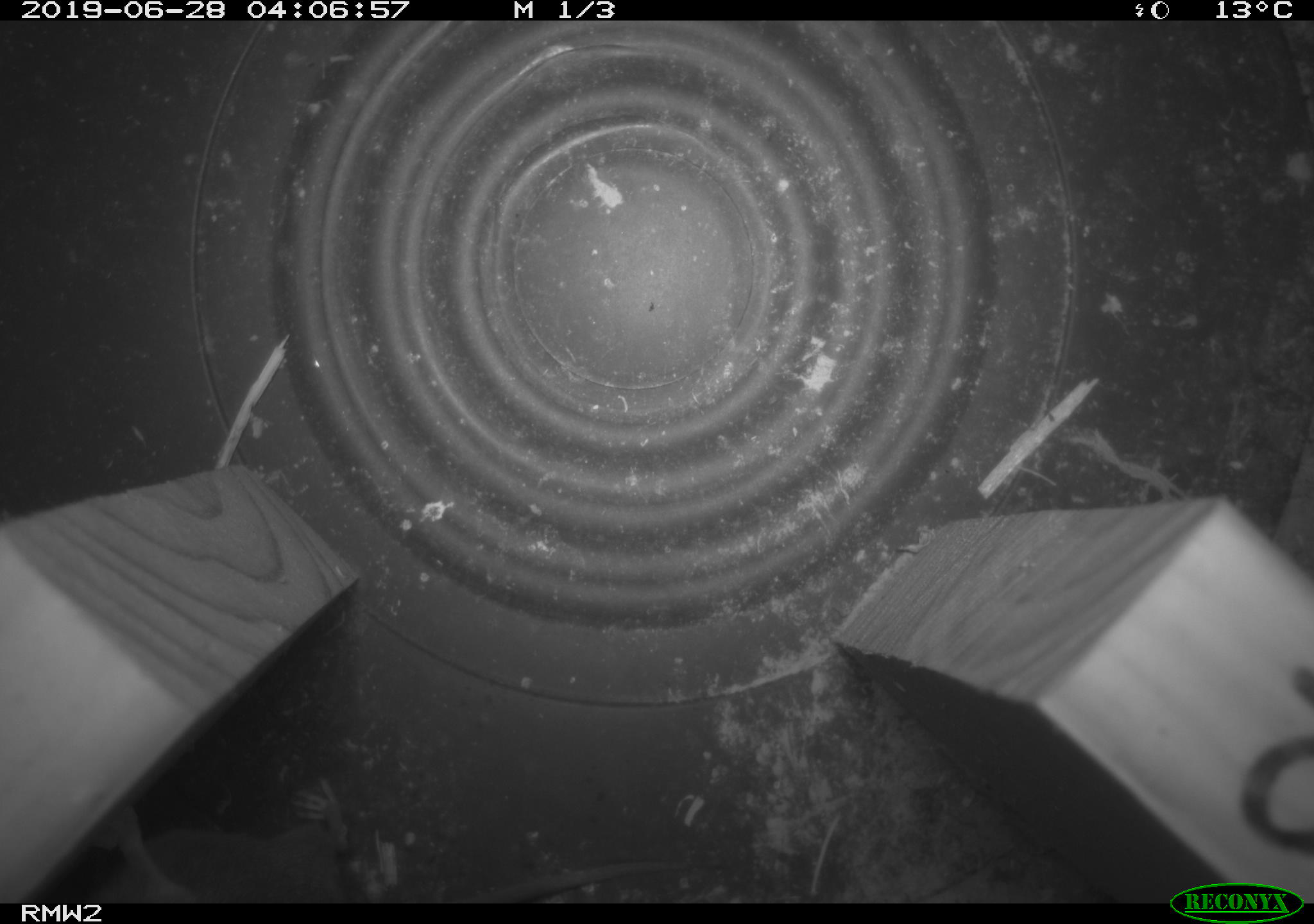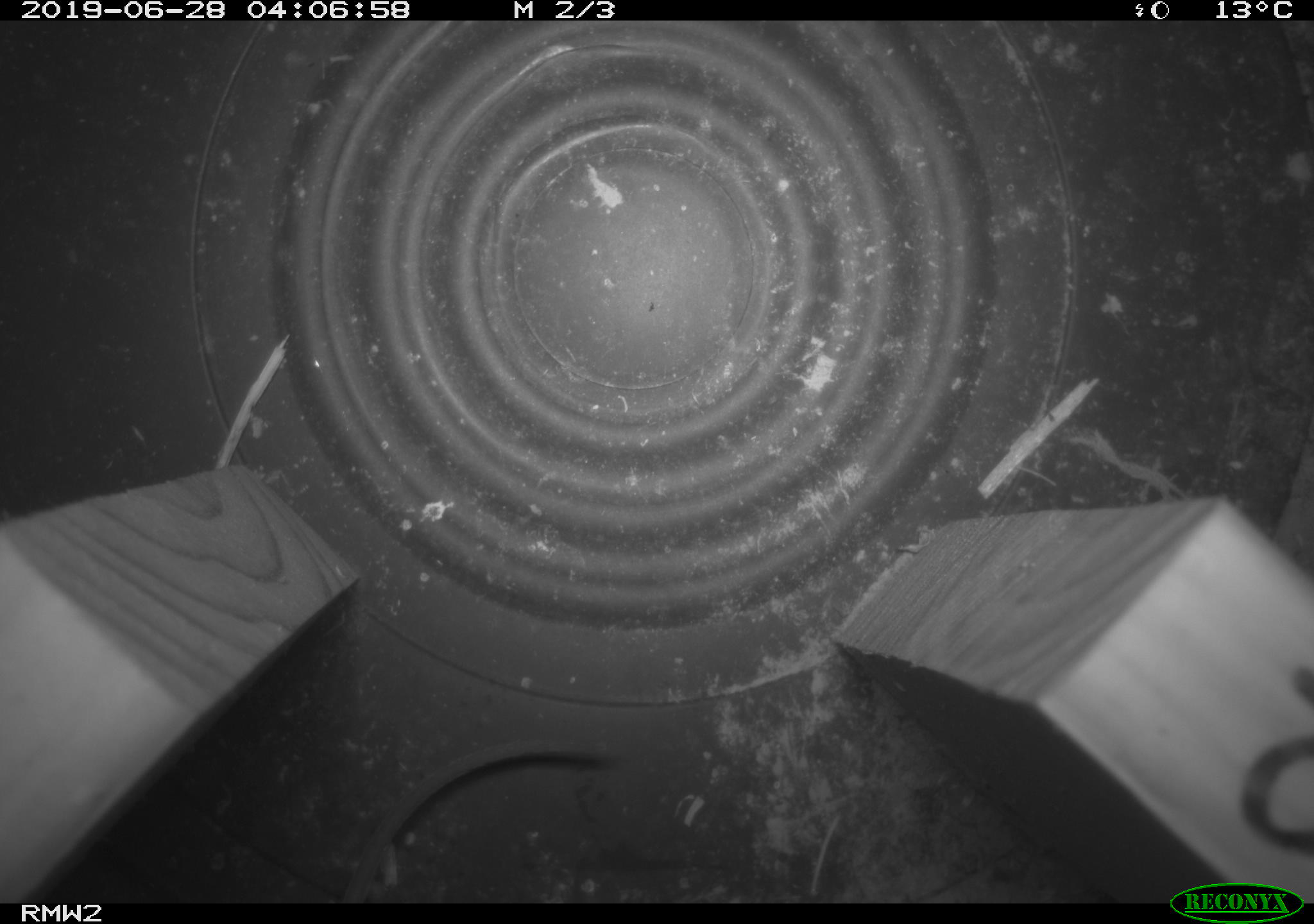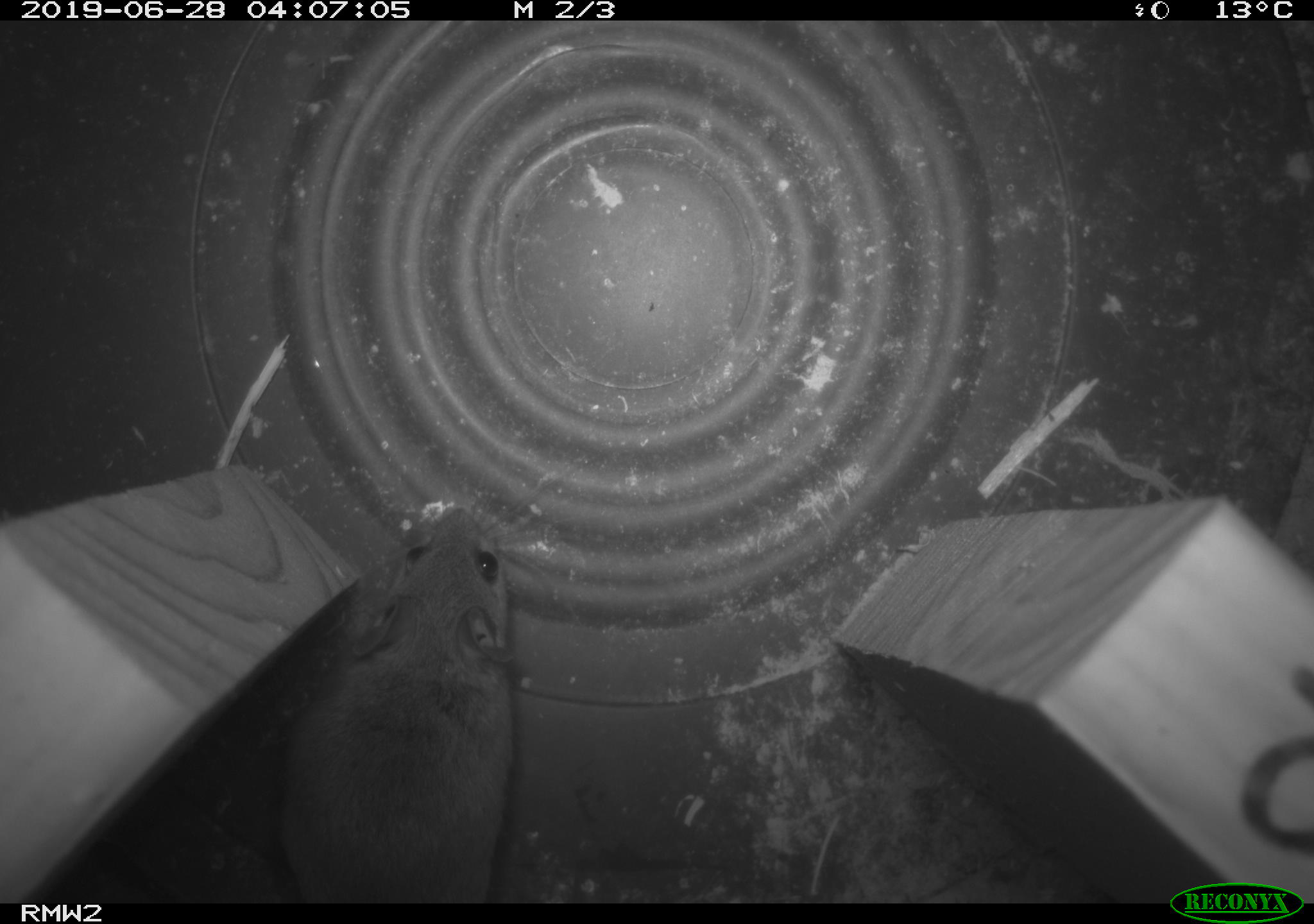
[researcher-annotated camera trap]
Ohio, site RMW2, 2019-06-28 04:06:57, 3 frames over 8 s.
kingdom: Animalia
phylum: Chordata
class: Mammalia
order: Rodentia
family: Cricetidae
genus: Peromyscus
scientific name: Peromyscus leucopus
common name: white-footed mouse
White-footed mouse (Peromyscus leucopus).